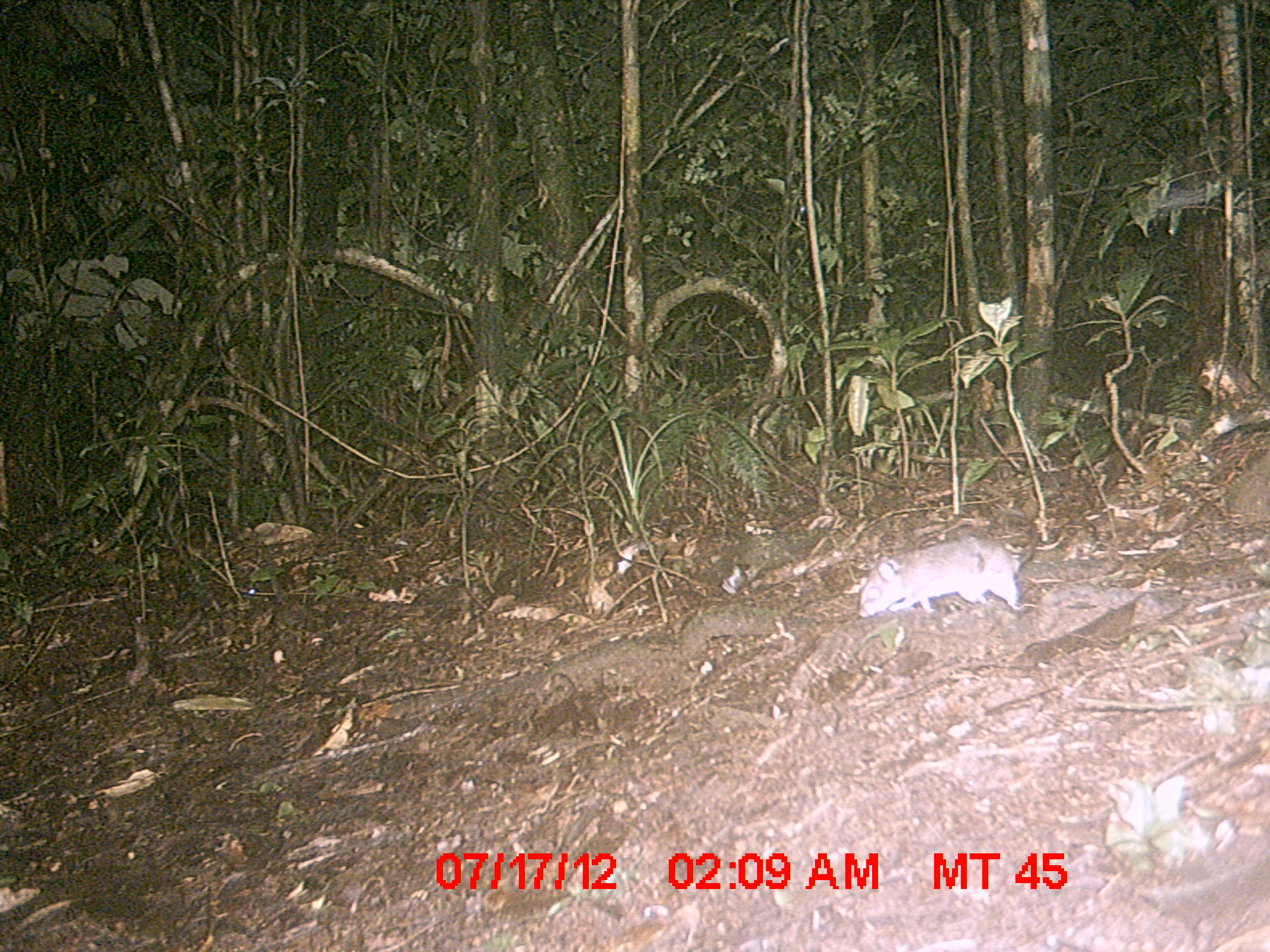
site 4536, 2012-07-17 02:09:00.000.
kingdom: Animalia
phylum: Chordata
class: Mammalia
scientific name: Mammalia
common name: mammals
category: small mammal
Small mammal (mammals) (Mammalia), count 1.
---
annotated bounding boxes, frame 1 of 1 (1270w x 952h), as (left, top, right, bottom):
small mammal: (858, 523, 1038, 618)